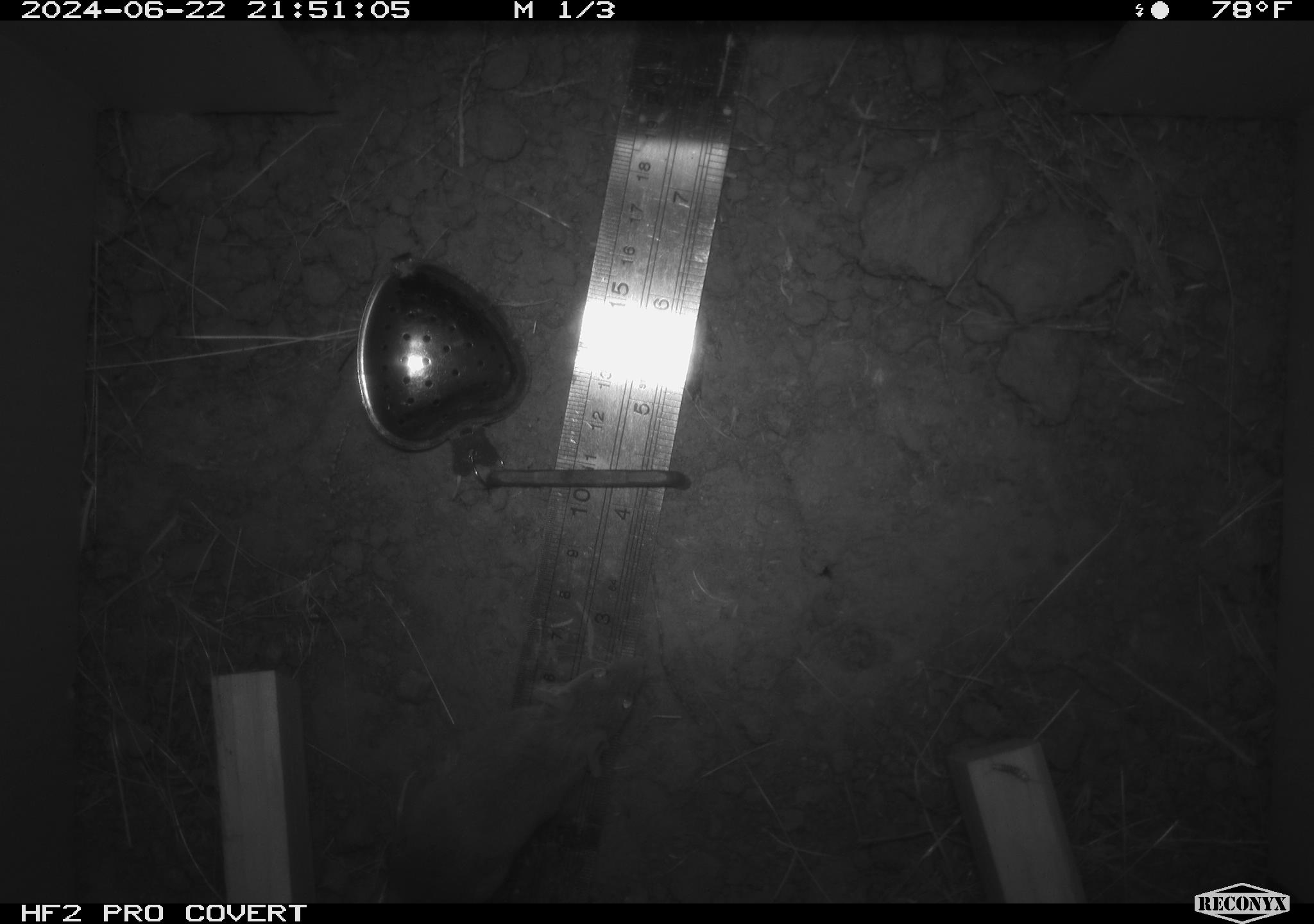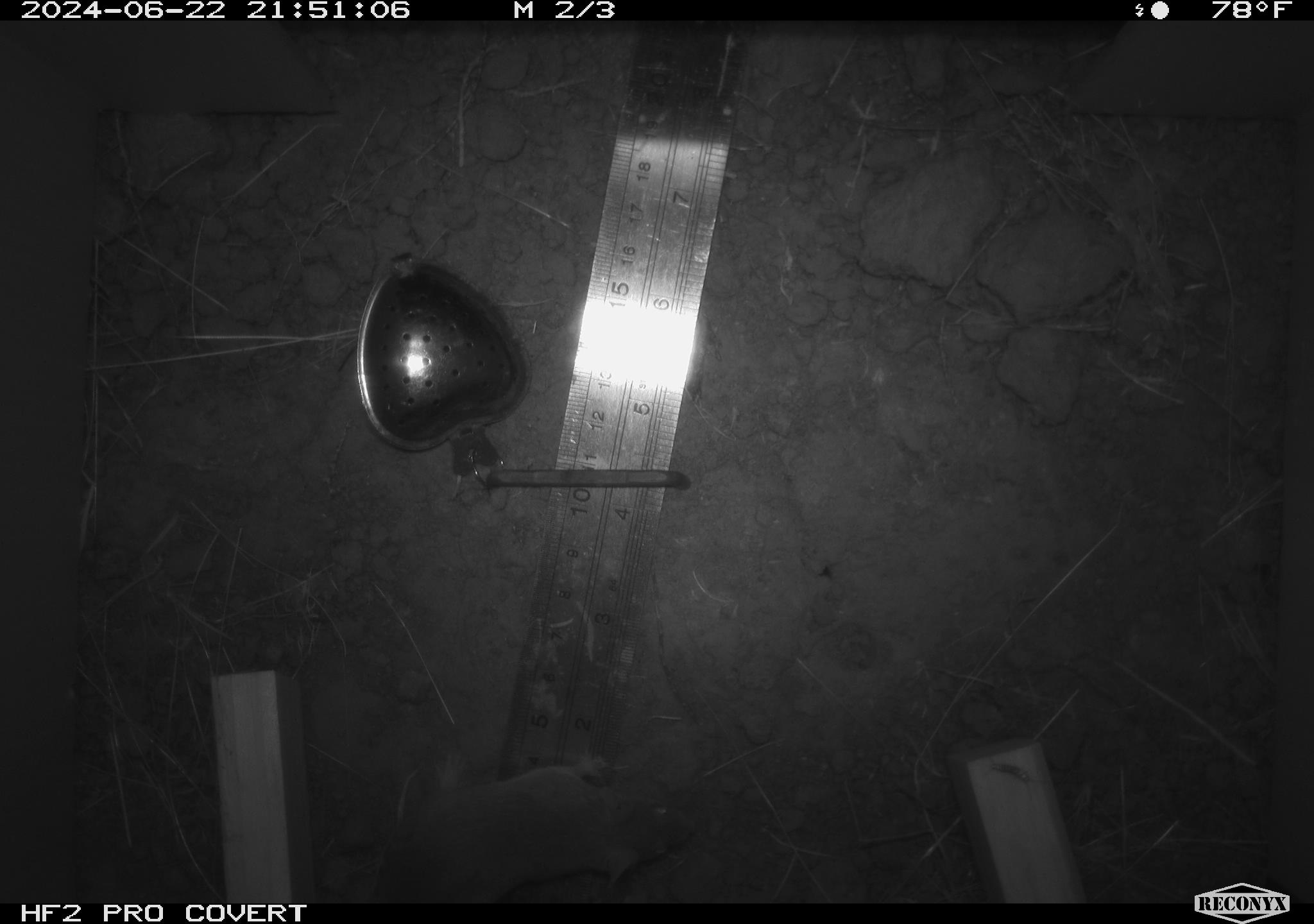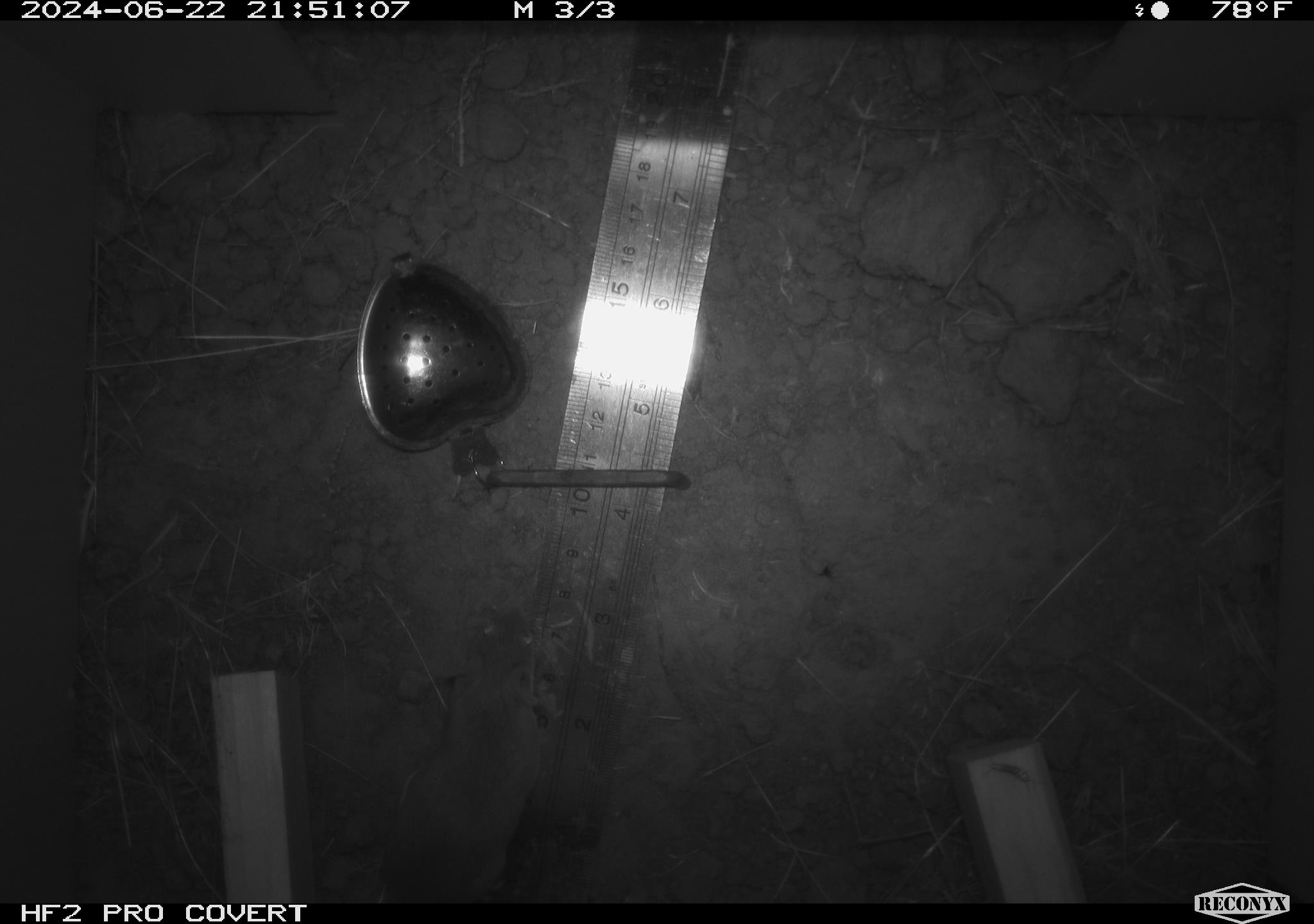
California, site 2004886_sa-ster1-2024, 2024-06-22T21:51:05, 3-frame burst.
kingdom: Animalia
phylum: Chordata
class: Mammalia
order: Rodentia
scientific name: Rodentia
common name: mouse species